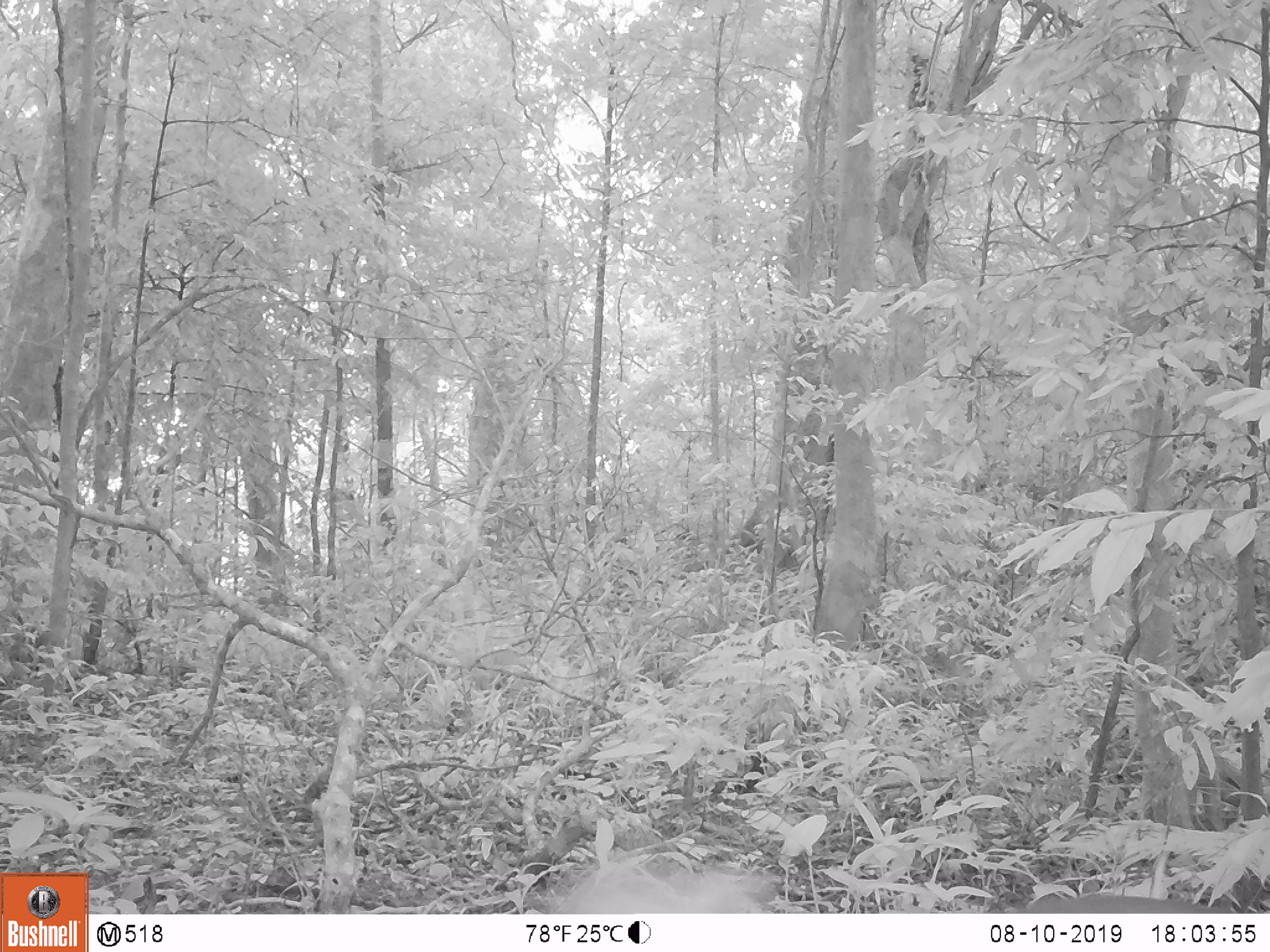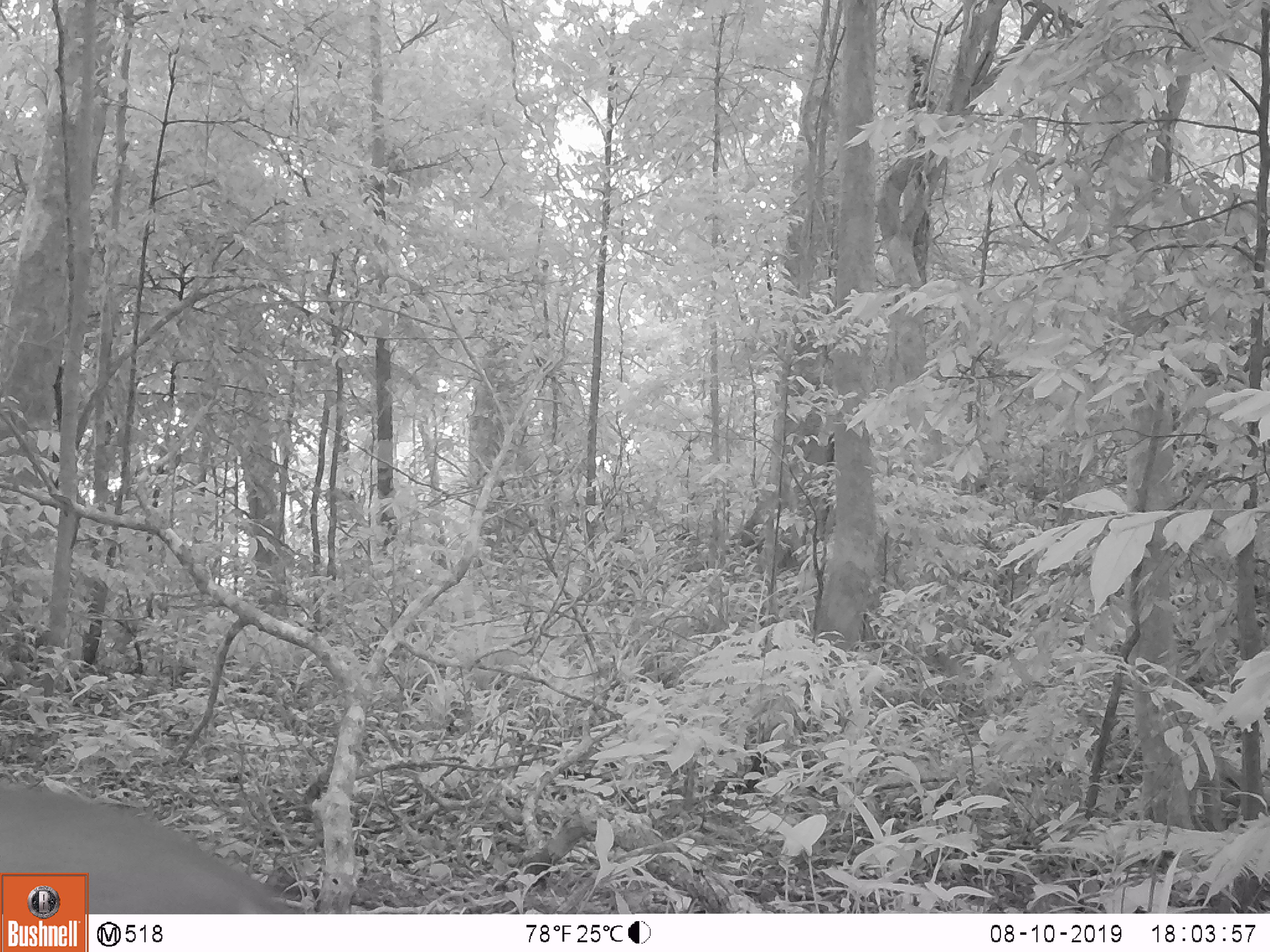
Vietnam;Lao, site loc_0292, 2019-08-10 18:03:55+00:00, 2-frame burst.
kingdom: Animalia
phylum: Chordata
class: Mammalia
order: Artiodactyla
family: Cervidae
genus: Muntiacus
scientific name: Muntiacus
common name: muntjacs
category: unidentified muntjac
Unidentified muntjac (muntjacs) (Muntiacus). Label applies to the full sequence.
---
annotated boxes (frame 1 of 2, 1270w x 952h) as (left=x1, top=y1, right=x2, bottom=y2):
unidentified muntjac: (left=1019, top=858, right=1230, bottom=913)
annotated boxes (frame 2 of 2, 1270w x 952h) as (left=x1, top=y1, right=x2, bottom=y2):
unidentified muntjac: (left=0, top=779, right=294, bottom=913)